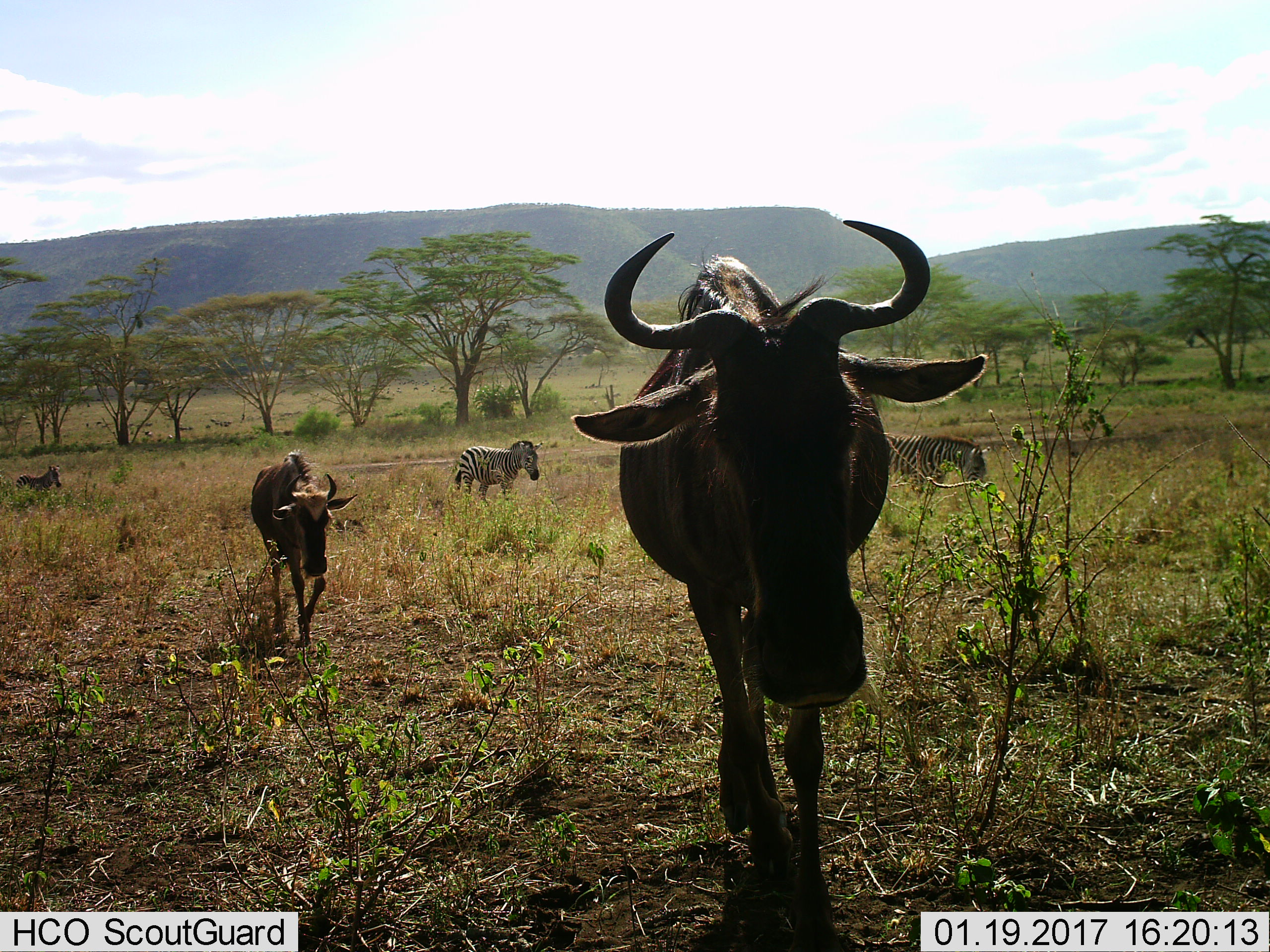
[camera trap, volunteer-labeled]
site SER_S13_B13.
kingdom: Animalia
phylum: Chordata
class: Mammalia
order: Artiodactyla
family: Bovidae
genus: Connochaetes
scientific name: Connochaetes taurinus taurinus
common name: blue wildebeest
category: wildebeestblue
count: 2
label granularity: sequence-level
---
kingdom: Animalia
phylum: Chordata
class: Mammalia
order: Perissodactyla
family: Equidae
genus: Equus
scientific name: Equus quagga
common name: plains zebra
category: zebraplains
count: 3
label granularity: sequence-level